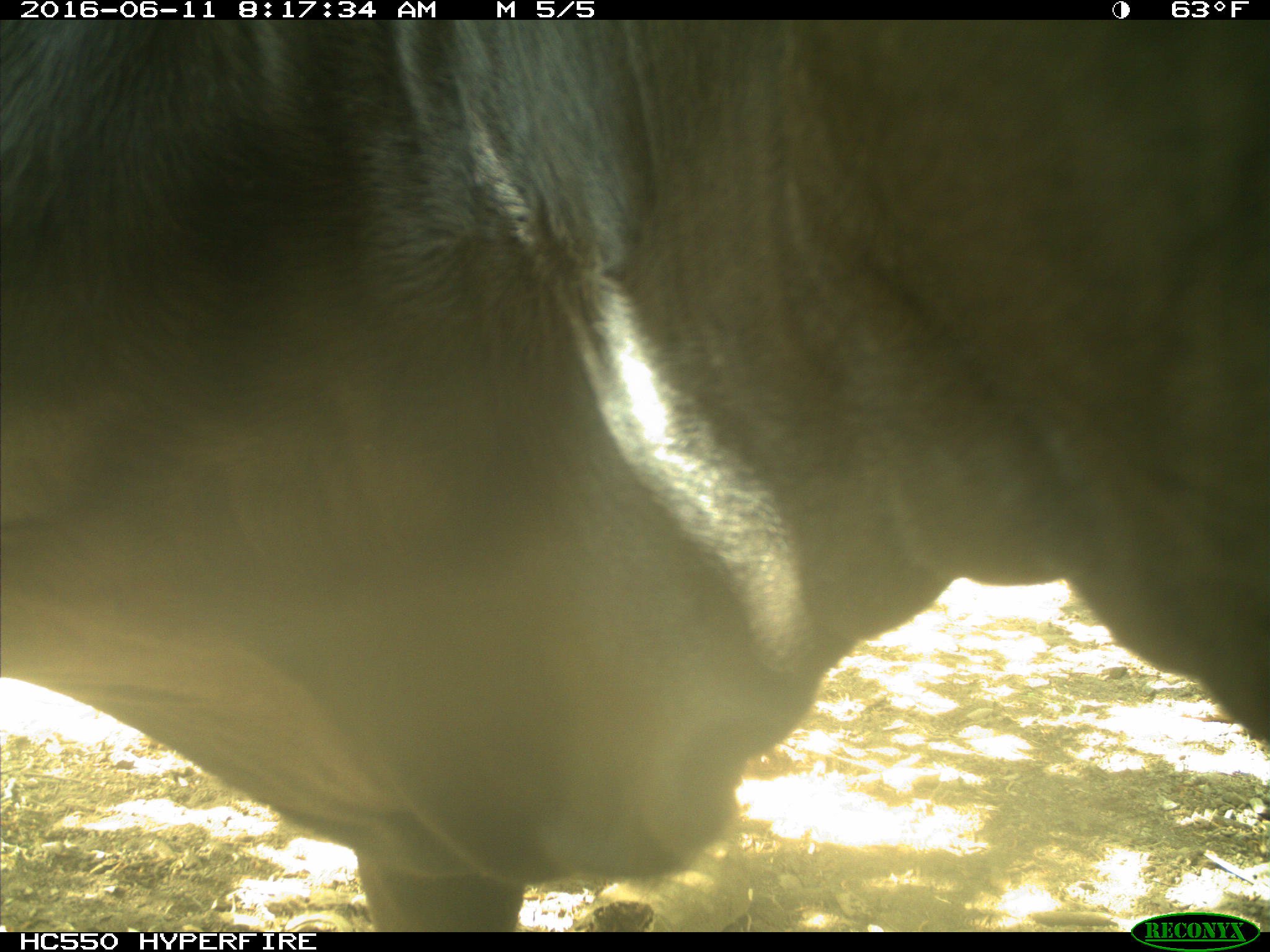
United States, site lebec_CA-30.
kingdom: Animalia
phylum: Chordata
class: Mammalia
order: Artiodactyla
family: Bovidae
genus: Bos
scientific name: Bos taurus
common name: domestic cow